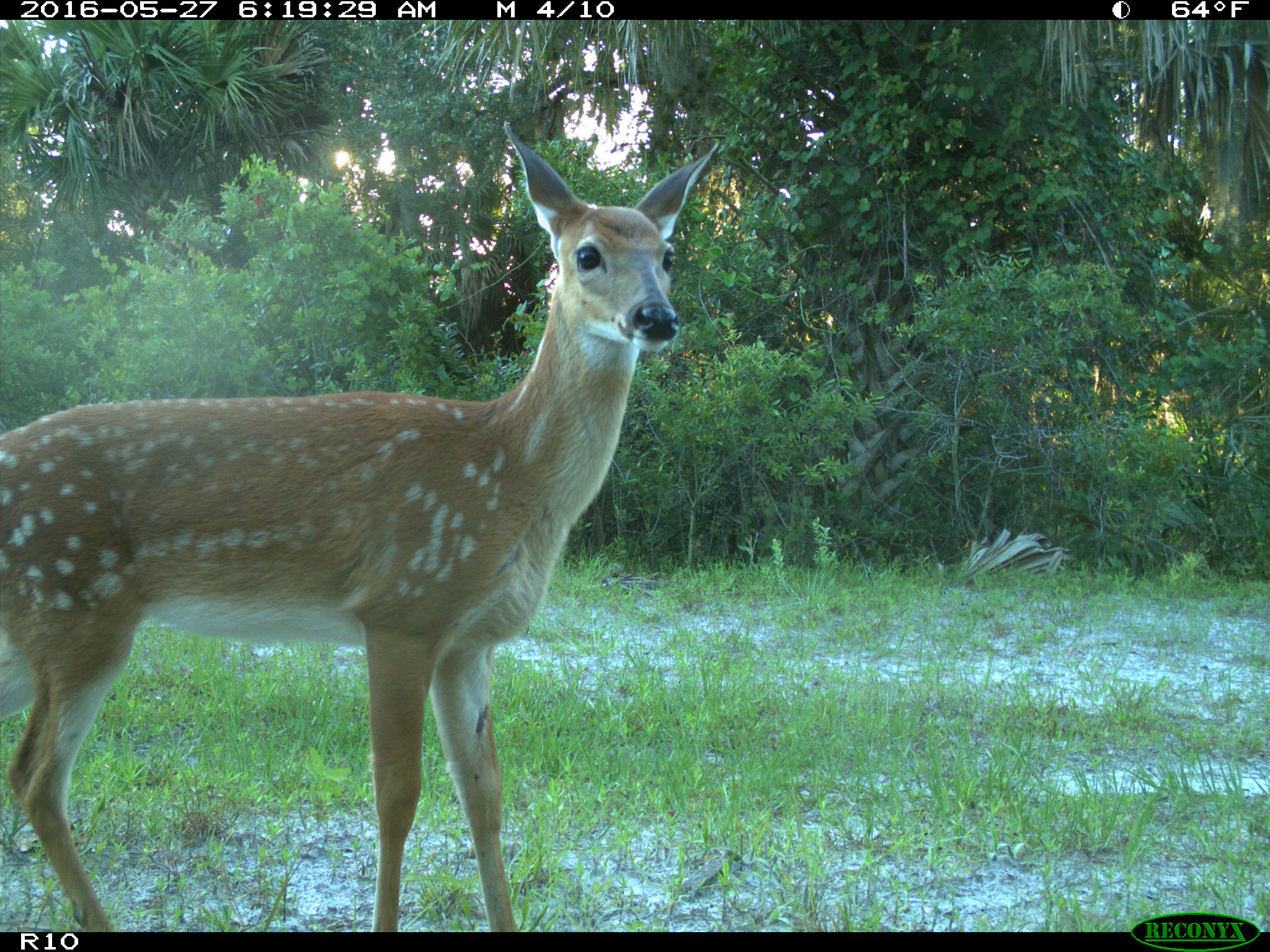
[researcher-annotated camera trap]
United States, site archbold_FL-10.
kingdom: Animalia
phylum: Chordata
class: Mammalia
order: Artiodactyla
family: Cervidae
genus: Odocoileus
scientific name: Odocoileus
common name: deer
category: unidentified deer